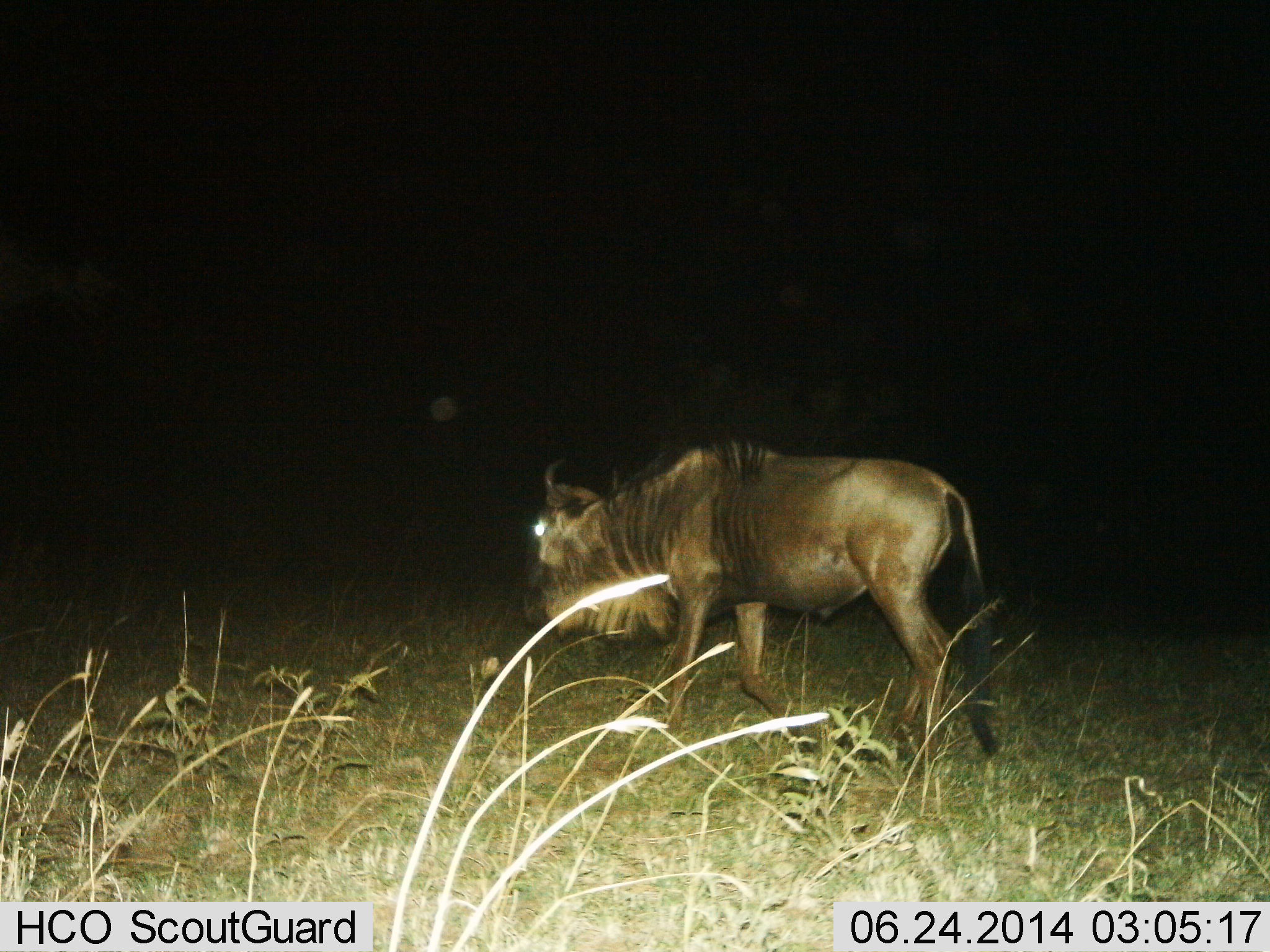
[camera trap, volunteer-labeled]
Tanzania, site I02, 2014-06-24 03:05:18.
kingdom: Animalia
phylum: Chordata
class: Mammalia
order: Artiodactyla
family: Bovidae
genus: Connochaetes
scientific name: Connochaetes taurinus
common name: blue wildebeest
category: wildebeest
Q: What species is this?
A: Wildebeest (blue wildebeest) (Connochaetes taurinus).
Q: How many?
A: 1.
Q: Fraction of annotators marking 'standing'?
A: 10%.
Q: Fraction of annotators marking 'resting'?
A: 10%.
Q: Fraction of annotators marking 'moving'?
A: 100%.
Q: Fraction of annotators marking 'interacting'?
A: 0%.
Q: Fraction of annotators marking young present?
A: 0%.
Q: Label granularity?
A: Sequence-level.